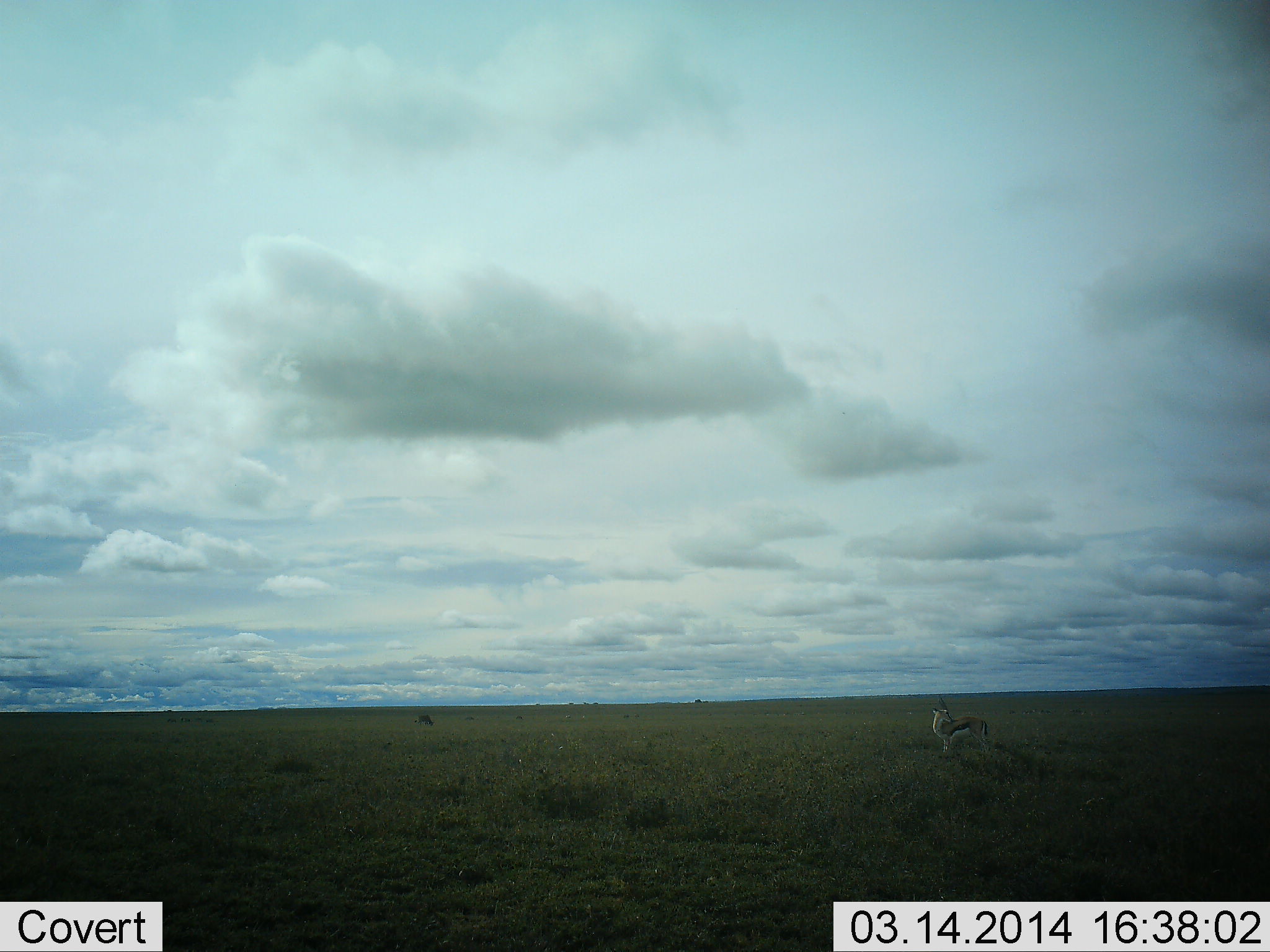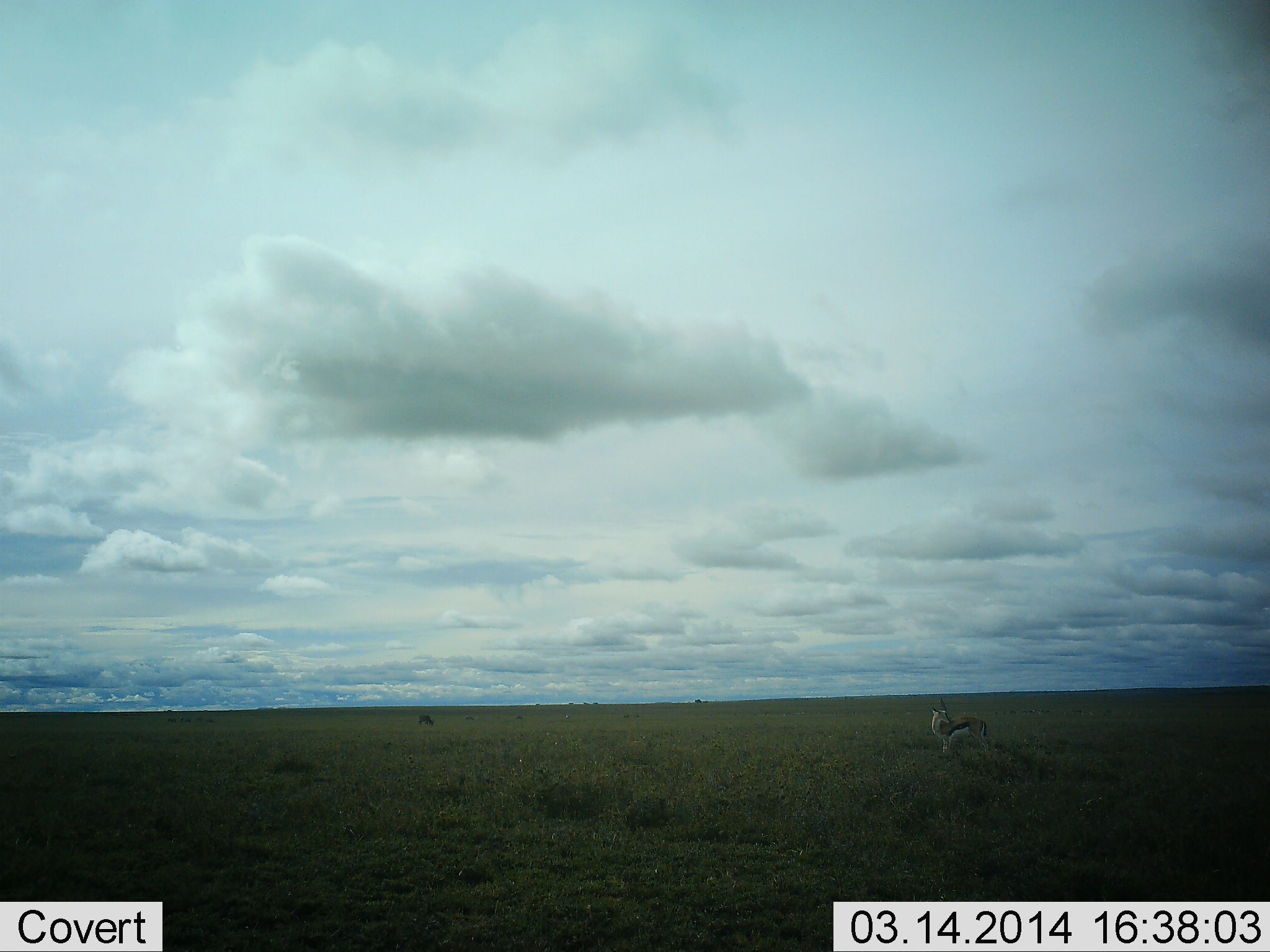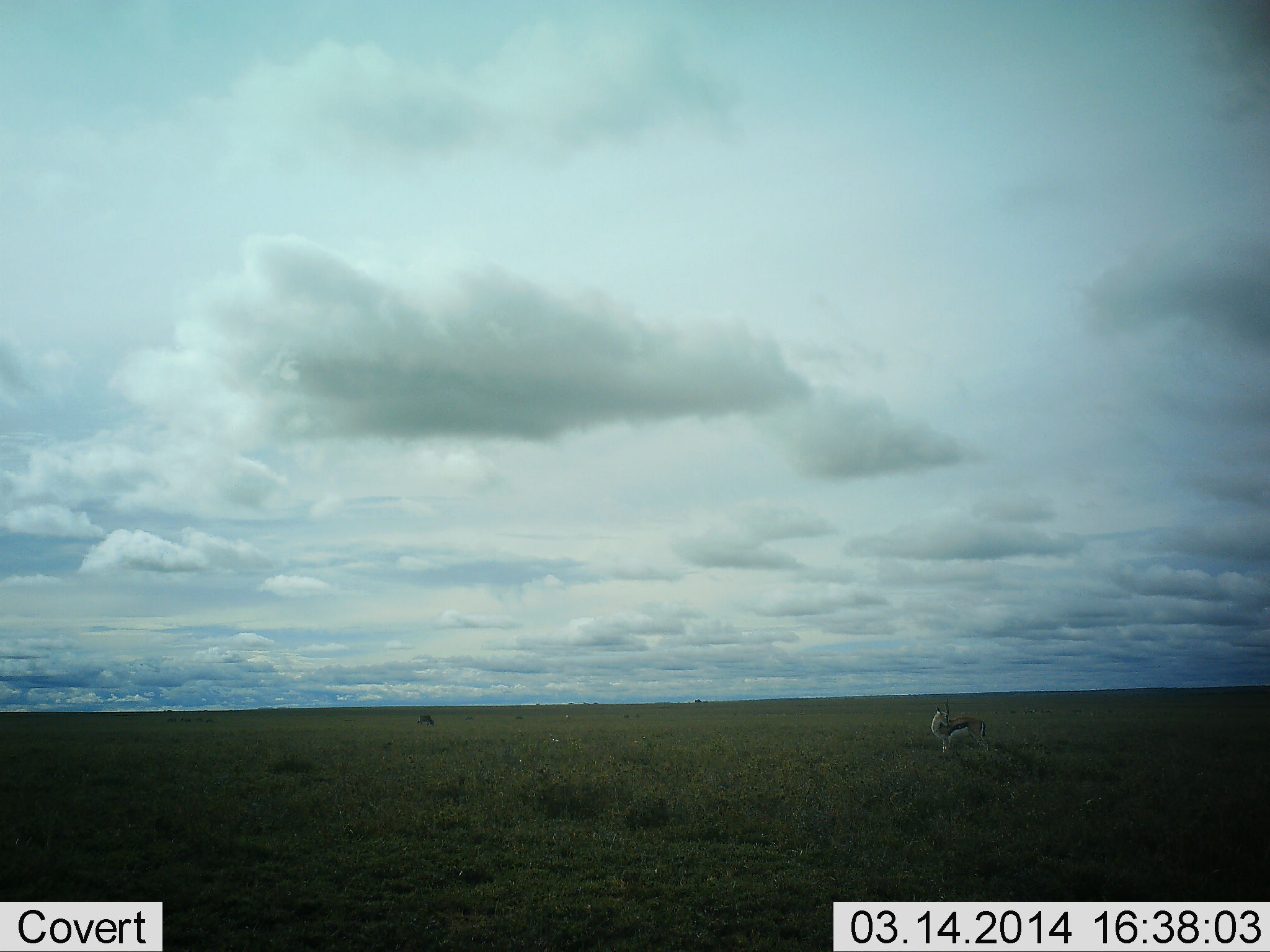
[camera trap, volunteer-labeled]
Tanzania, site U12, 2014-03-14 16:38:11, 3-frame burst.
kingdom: Animalia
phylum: Chordata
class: Mammalia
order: Artiodactyla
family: Bovidae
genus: Eudorcas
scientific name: Eudorcas thomsonii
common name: thomson's gazelle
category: gazellethomsons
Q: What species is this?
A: Gazellethomsons (thomson's gazelle) (Eudorcas thomsonii).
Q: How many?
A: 1.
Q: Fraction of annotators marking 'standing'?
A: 100%.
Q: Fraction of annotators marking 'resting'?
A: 0%.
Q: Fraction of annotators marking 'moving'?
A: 0%.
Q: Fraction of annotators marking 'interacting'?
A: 8%.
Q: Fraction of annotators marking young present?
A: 0%.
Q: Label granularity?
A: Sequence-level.